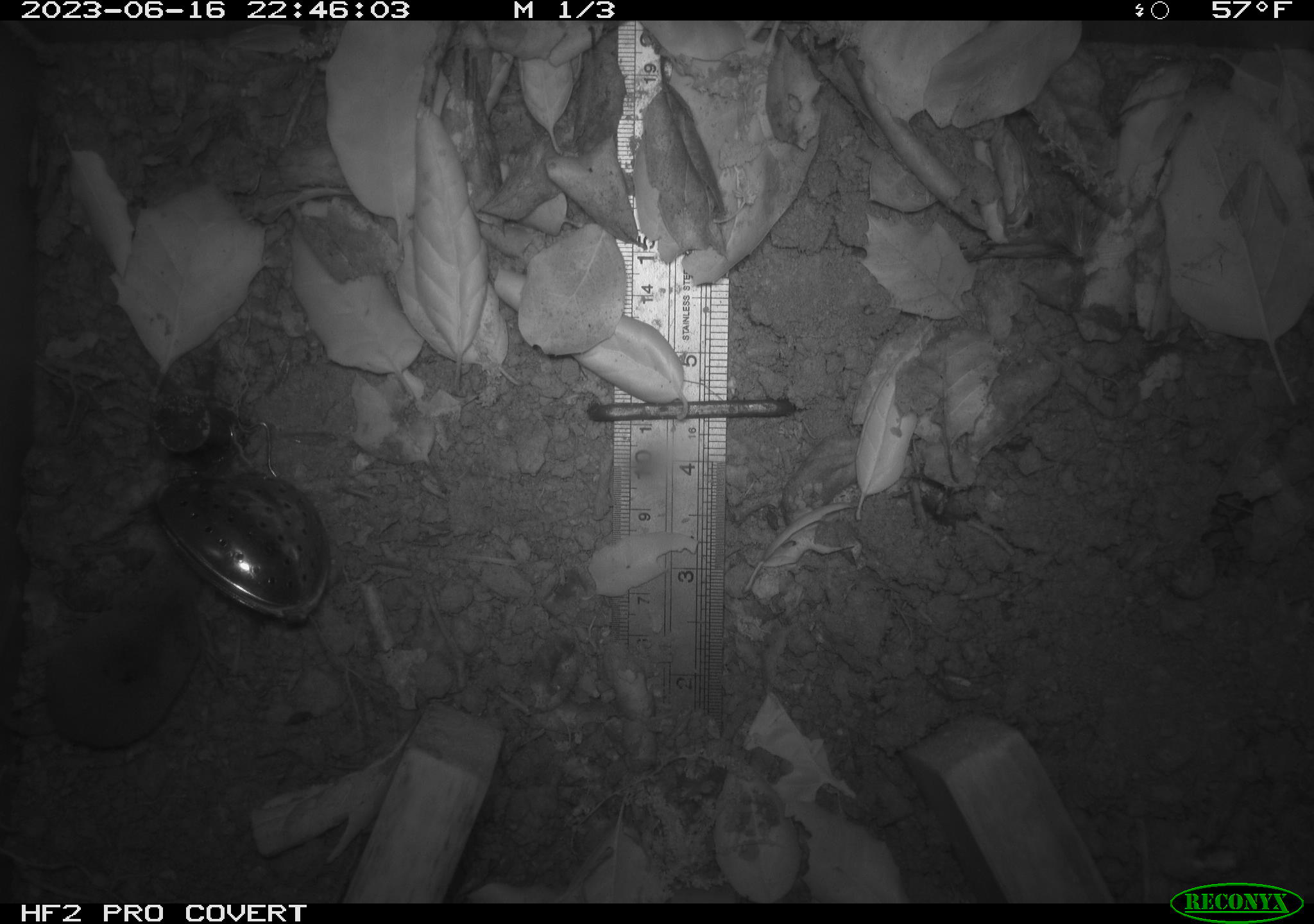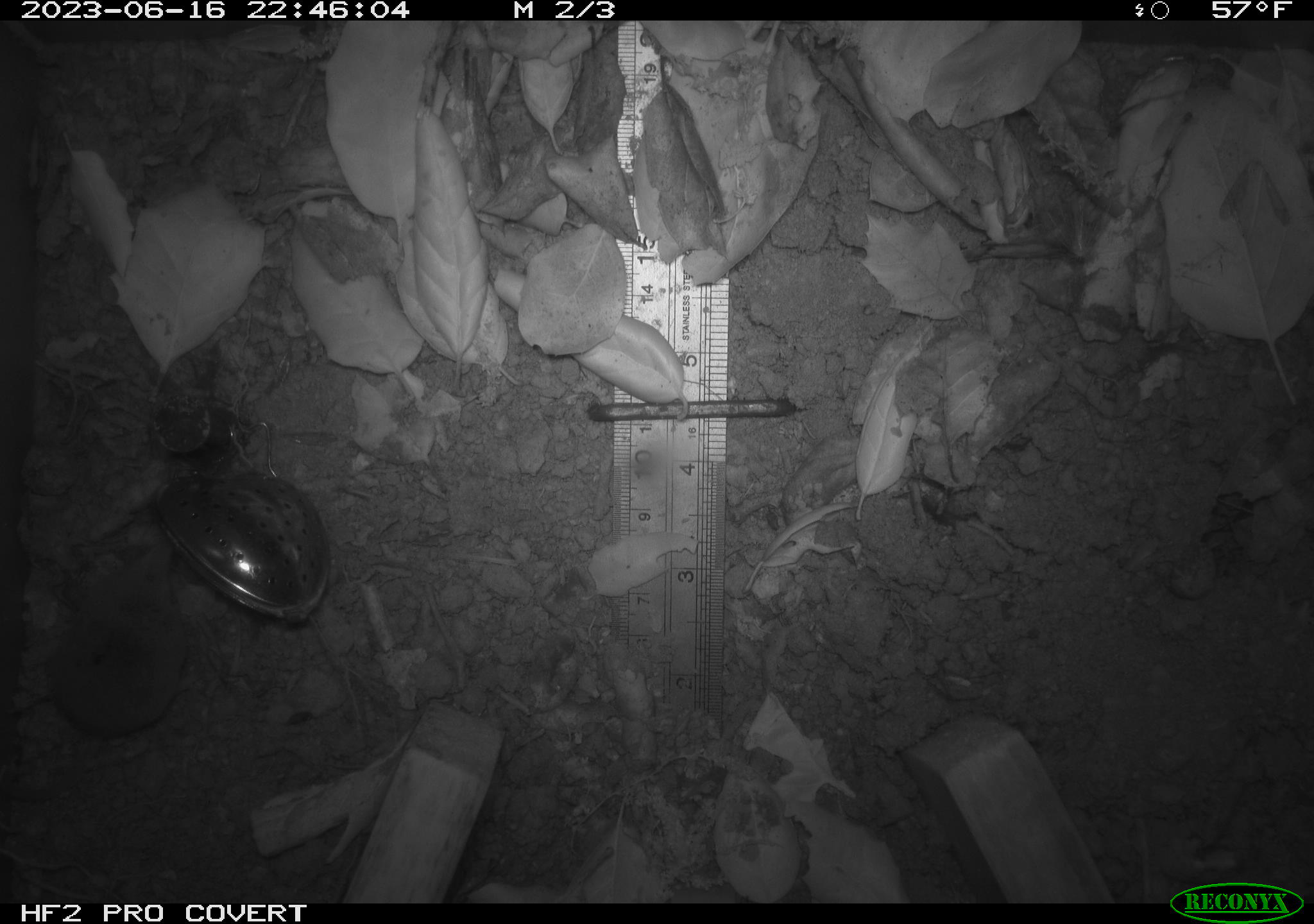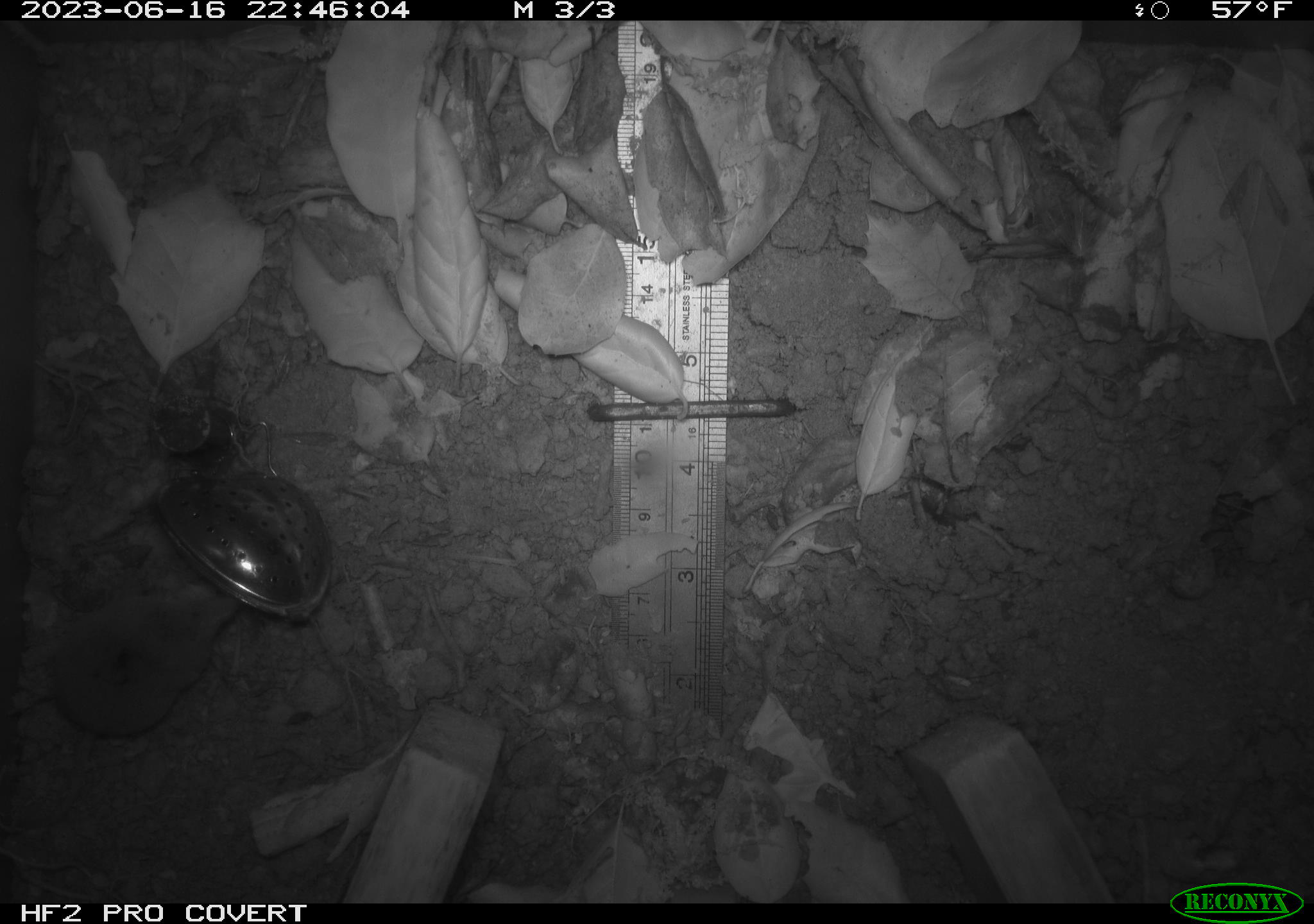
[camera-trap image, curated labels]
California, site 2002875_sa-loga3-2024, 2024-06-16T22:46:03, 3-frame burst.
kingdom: Animalia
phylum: Chordata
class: Mammalia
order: Eulipotyphla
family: Soricidae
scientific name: Soricidae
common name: shrews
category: soricidae family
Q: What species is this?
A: Soricidae family (shrews) (Soricidae).